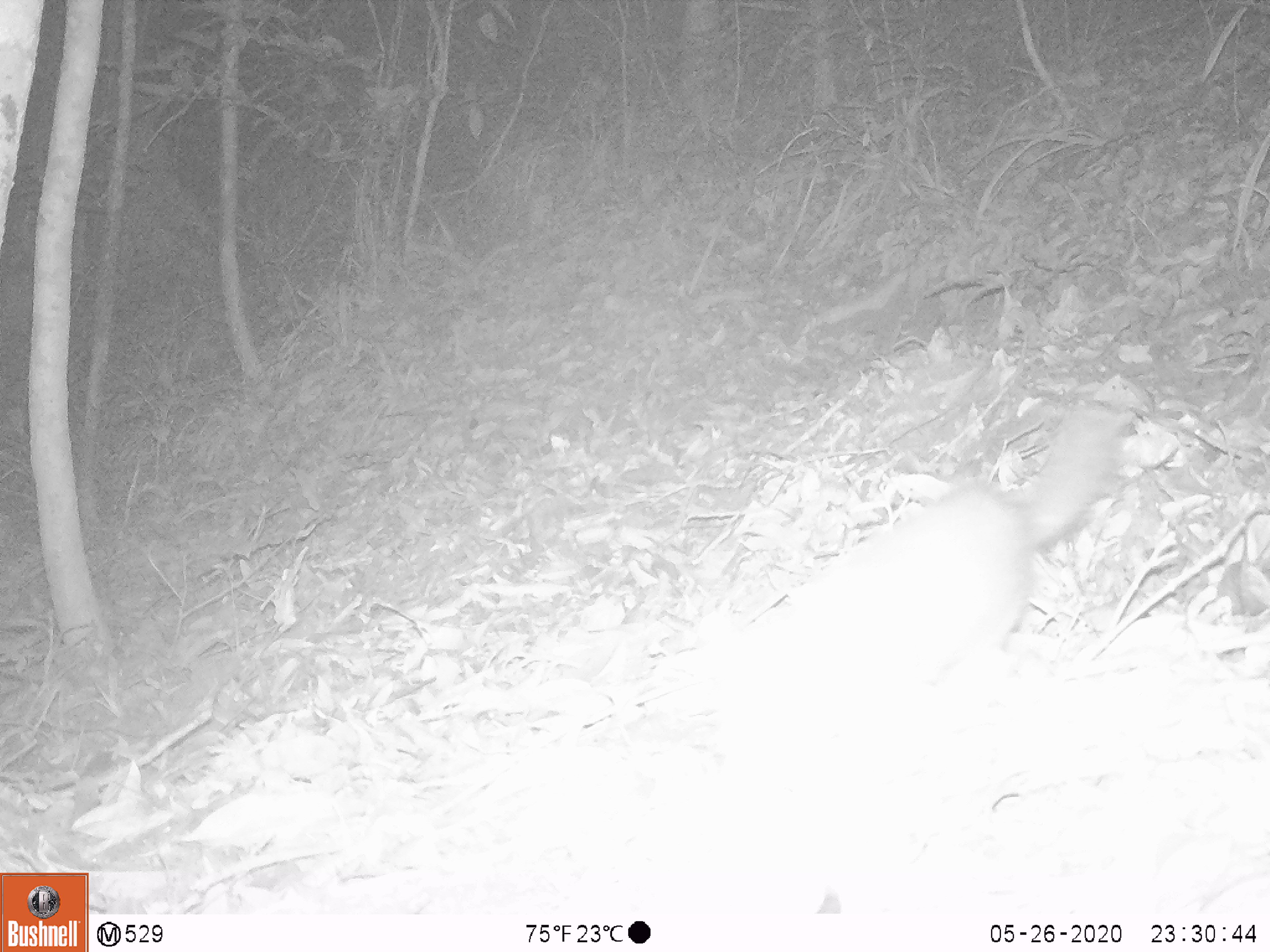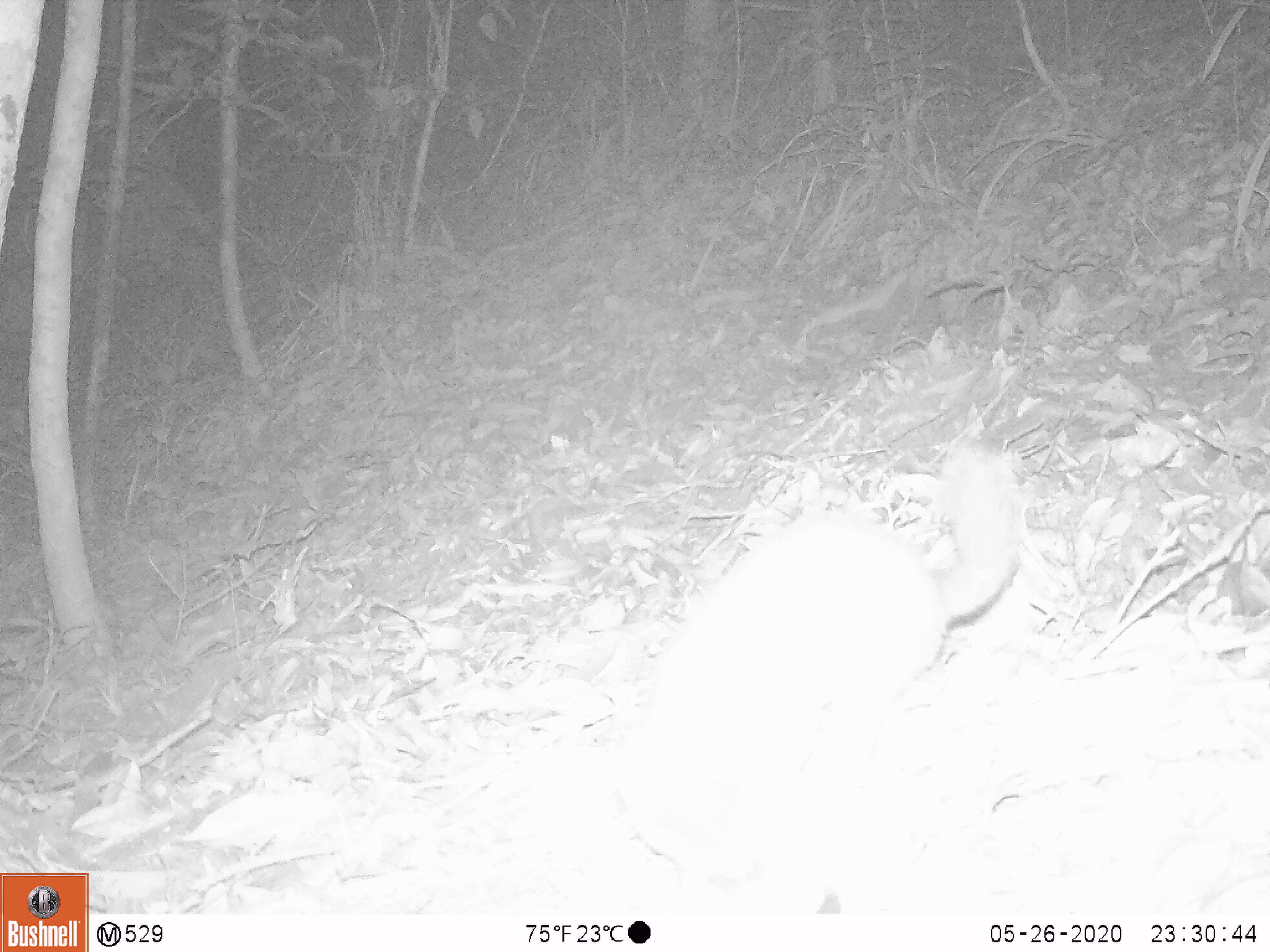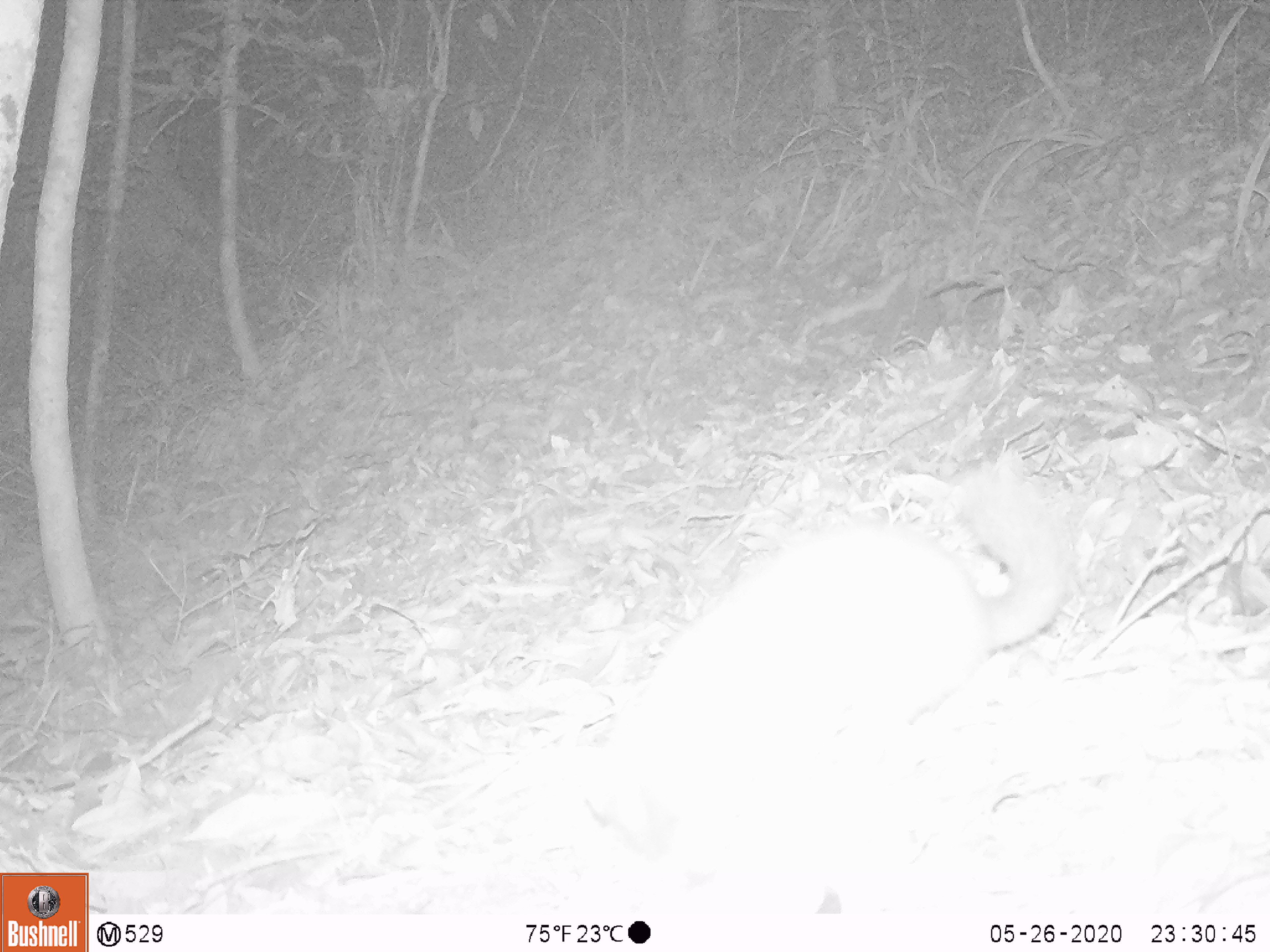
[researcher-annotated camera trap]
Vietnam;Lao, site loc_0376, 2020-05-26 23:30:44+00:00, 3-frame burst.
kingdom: Animalia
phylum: Chordata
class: Mammalia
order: Carnivora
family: Mustelidae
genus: Melogale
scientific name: Melogale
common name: ferret badger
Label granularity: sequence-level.